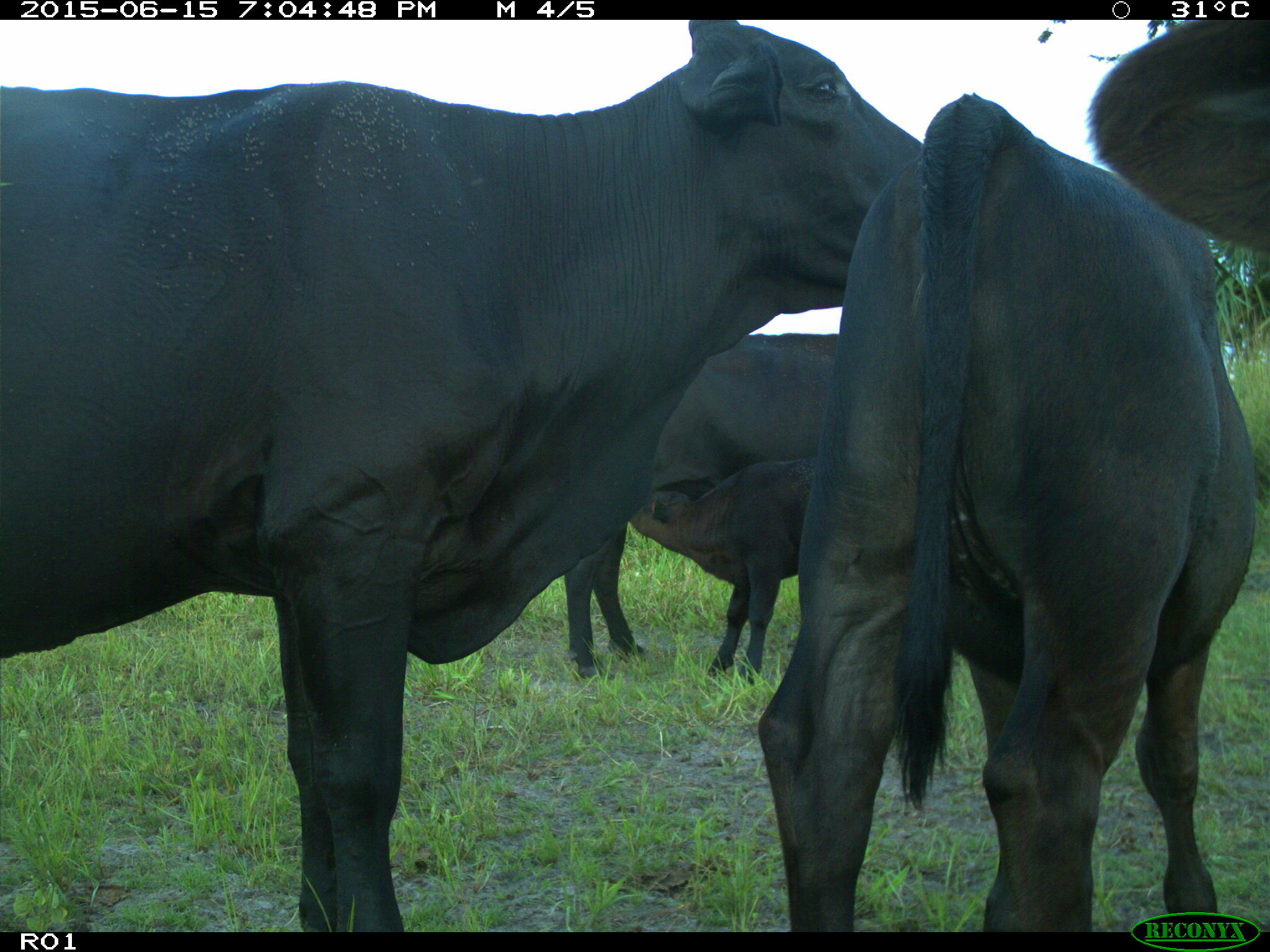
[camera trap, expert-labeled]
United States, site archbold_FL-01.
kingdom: Animalia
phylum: Chordata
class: Mammalia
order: Artiodactyla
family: Bovidae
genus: Bos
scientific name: Bos taurus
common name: domestic cow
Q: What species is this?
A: Bos taurus (domestic cow).